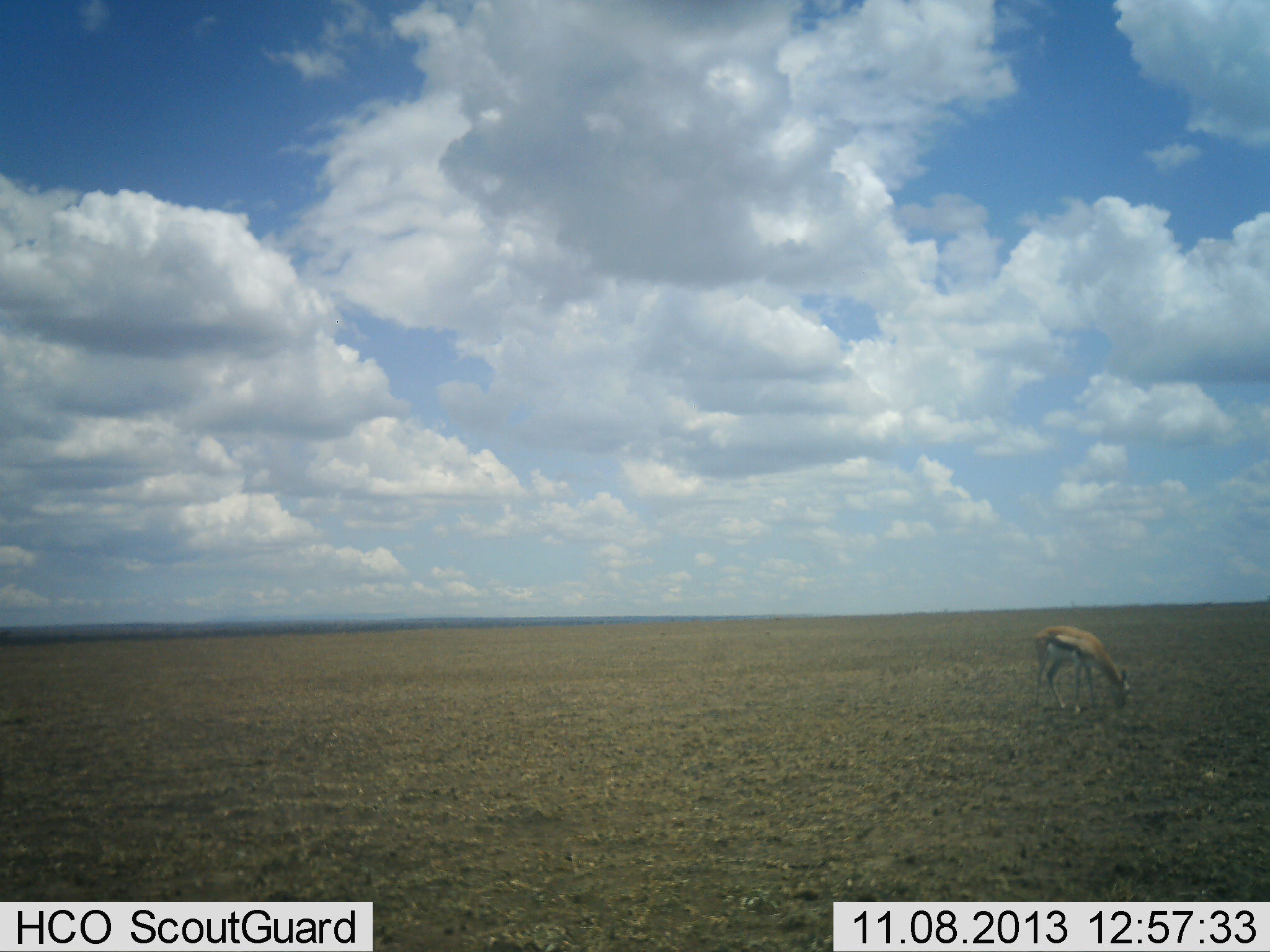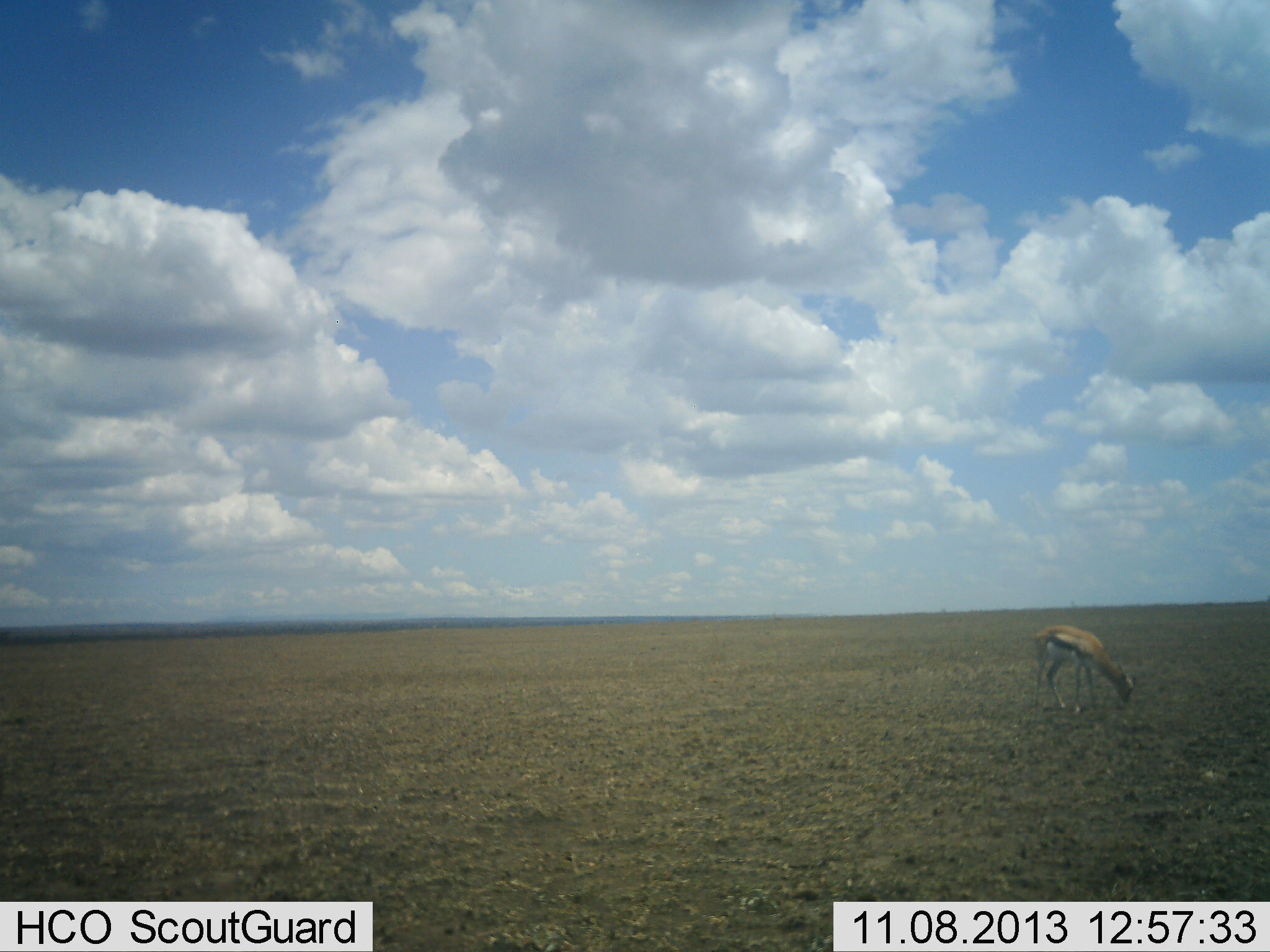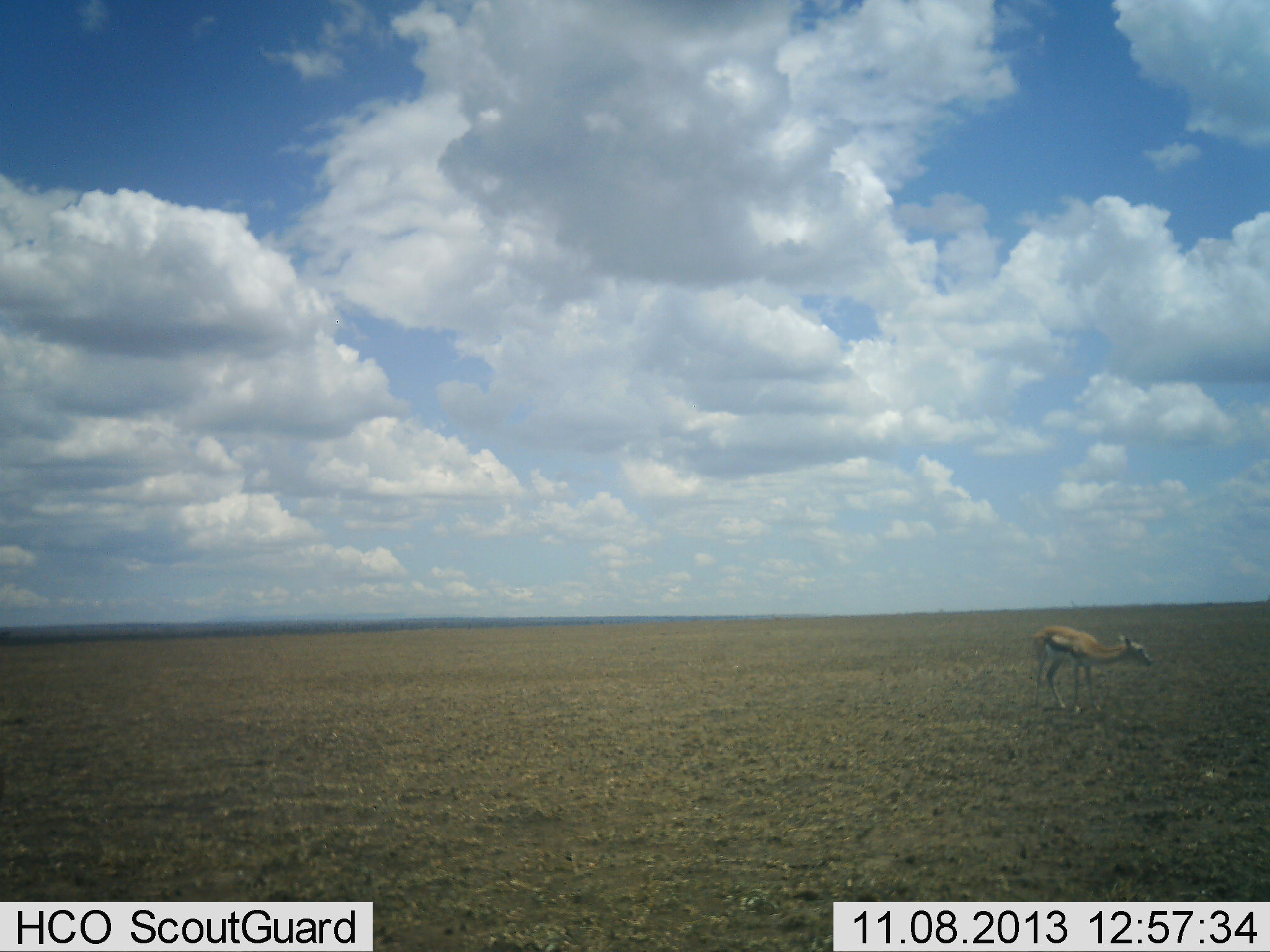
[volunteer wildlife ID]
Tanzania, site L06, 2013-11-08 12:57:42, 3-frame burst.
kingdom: Animalia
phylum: Chordata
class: Mammalia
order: Artiodactyla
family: Bovidae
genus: Eudorcas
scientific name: Eudorcas thomsonii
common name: thomson's gazelle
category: gazellethomsons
Gazellethomsons (thomson's gazelle) (Eudorcas thomsonii), count 1. Behavior (volunteer vote fractions): standing 19%, resting 6%, moving 0%, interacting 0%. Young present (vote fraction): 0%. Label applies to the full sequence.